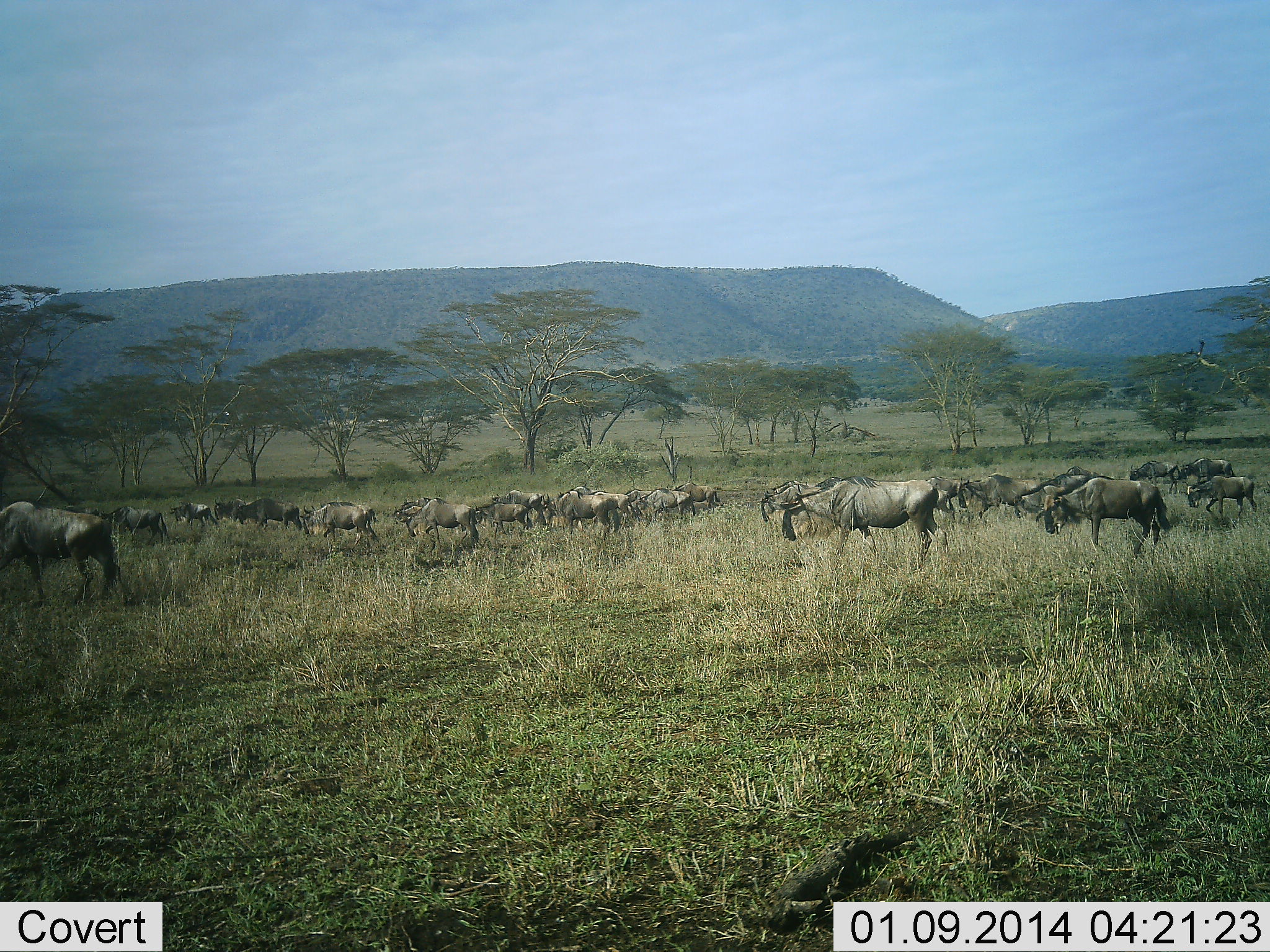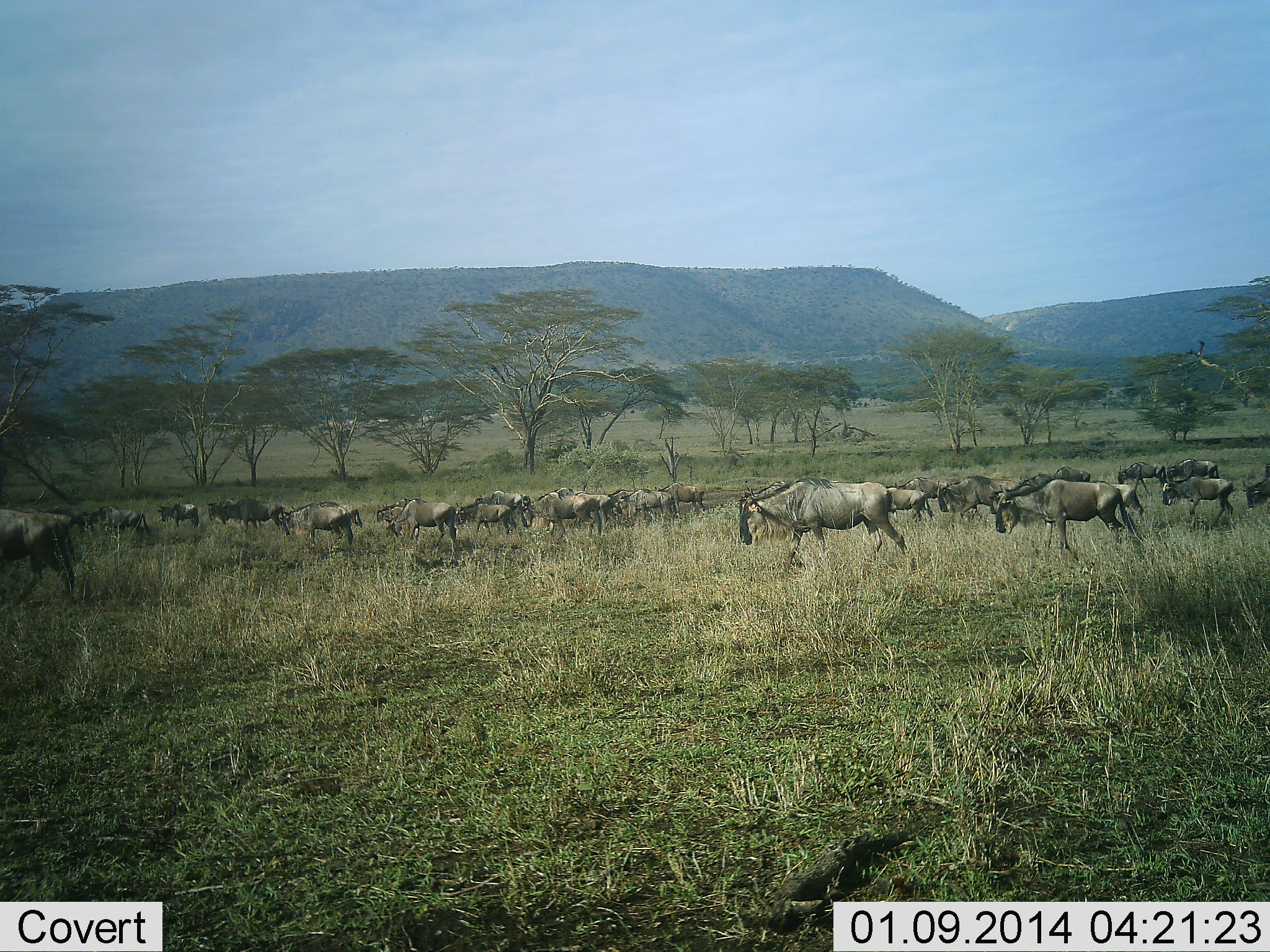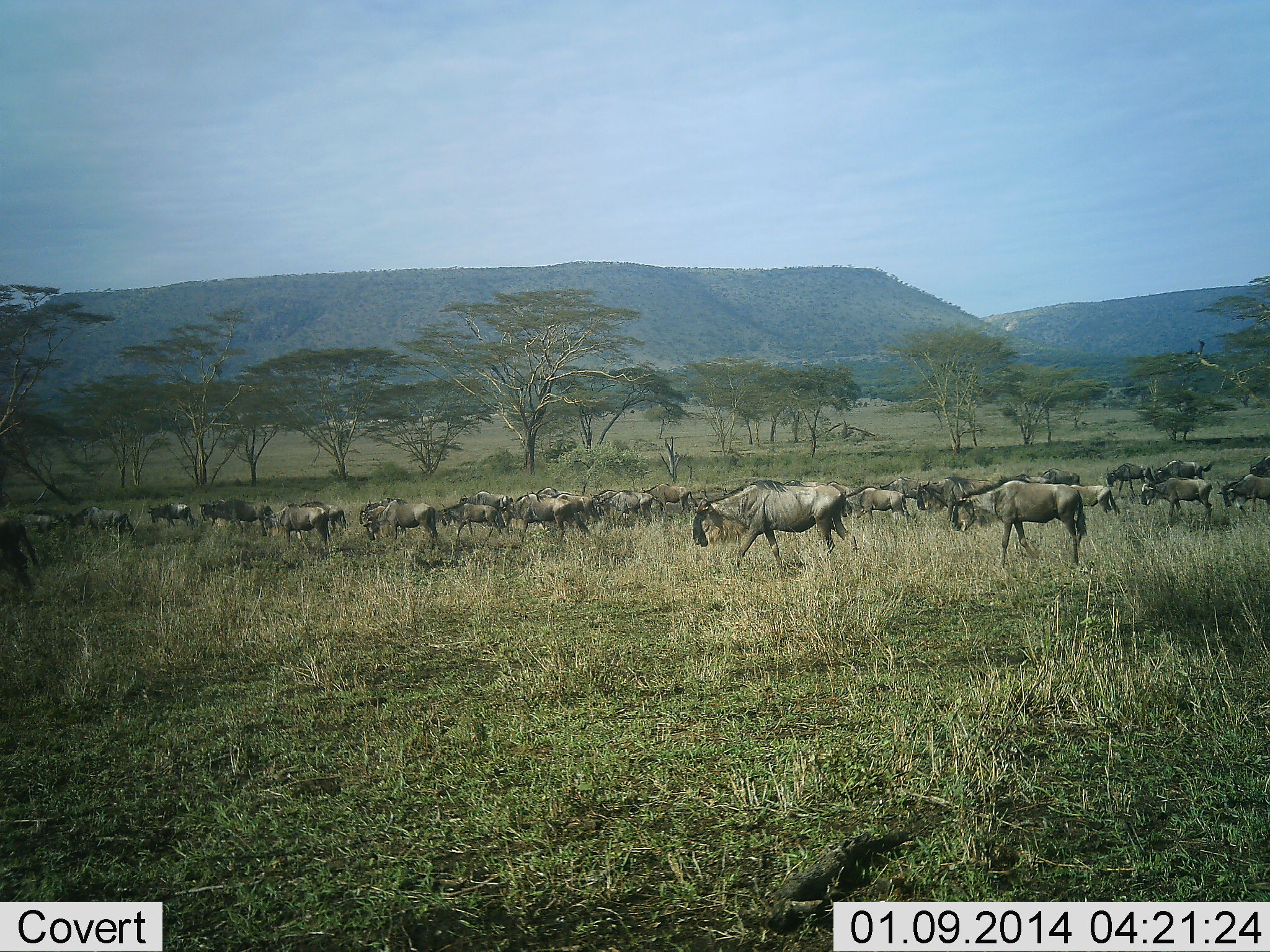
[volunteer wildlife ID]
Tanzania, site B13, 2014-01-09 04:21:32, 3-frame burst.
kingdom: Animalia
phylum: Chordata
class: Mammalia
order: Artiodactyla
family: Bovidae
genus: Connochaetes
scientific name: Connochaetes taurinus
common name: blue wildebeest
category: wildebeest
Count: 11-50.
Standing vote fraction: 10%.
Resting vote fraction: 0%.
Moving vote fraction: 90%.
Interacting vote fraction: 0%.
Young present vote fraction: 0%.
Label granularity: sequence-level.